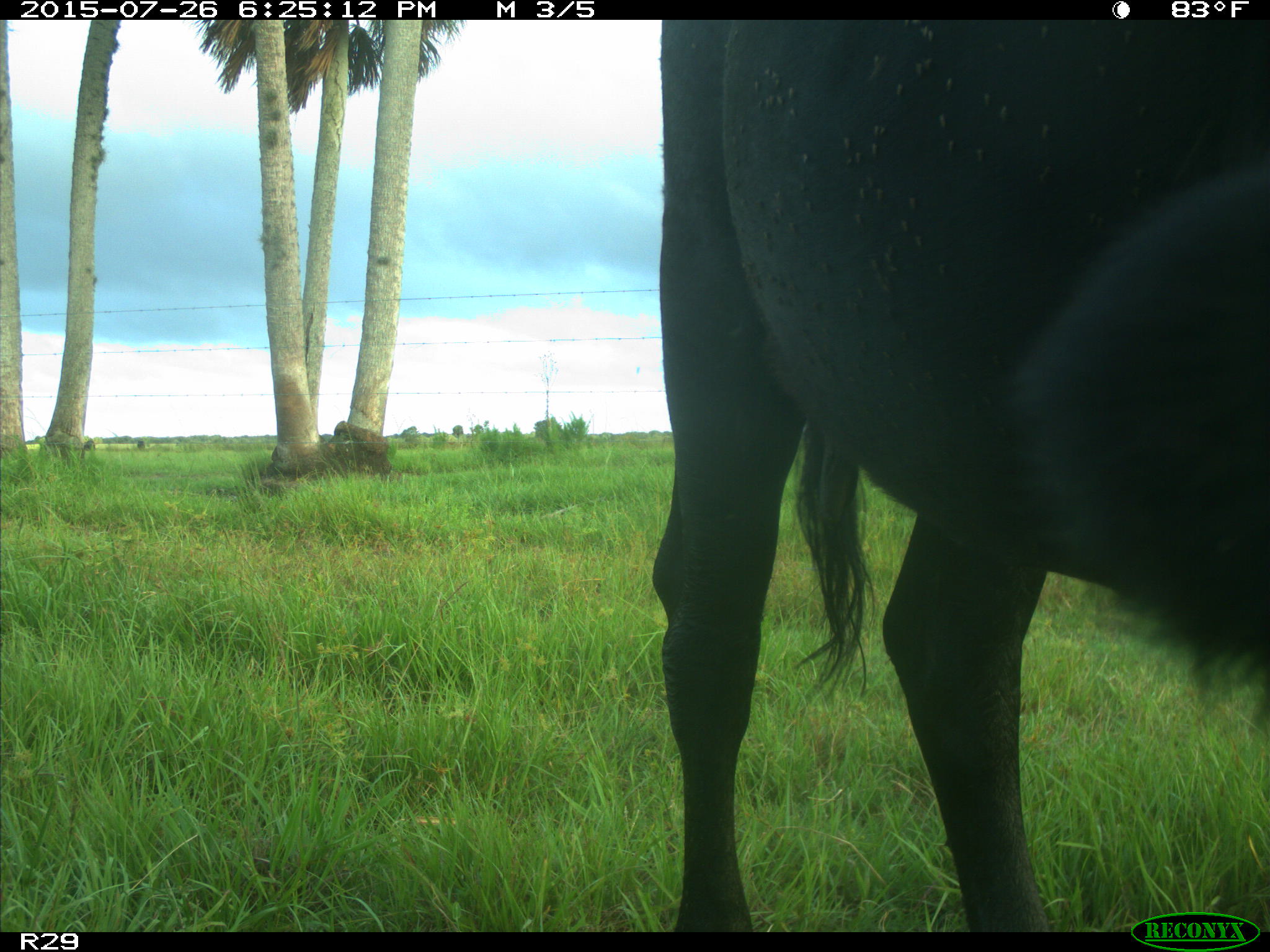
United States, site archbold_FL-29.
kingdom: Animalia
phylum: Chordata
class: Mammalia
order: Artiodactyla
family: Bovidae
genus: Bos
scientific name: Bos taurus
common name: domestic cow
Bos taurus (domestic cow).